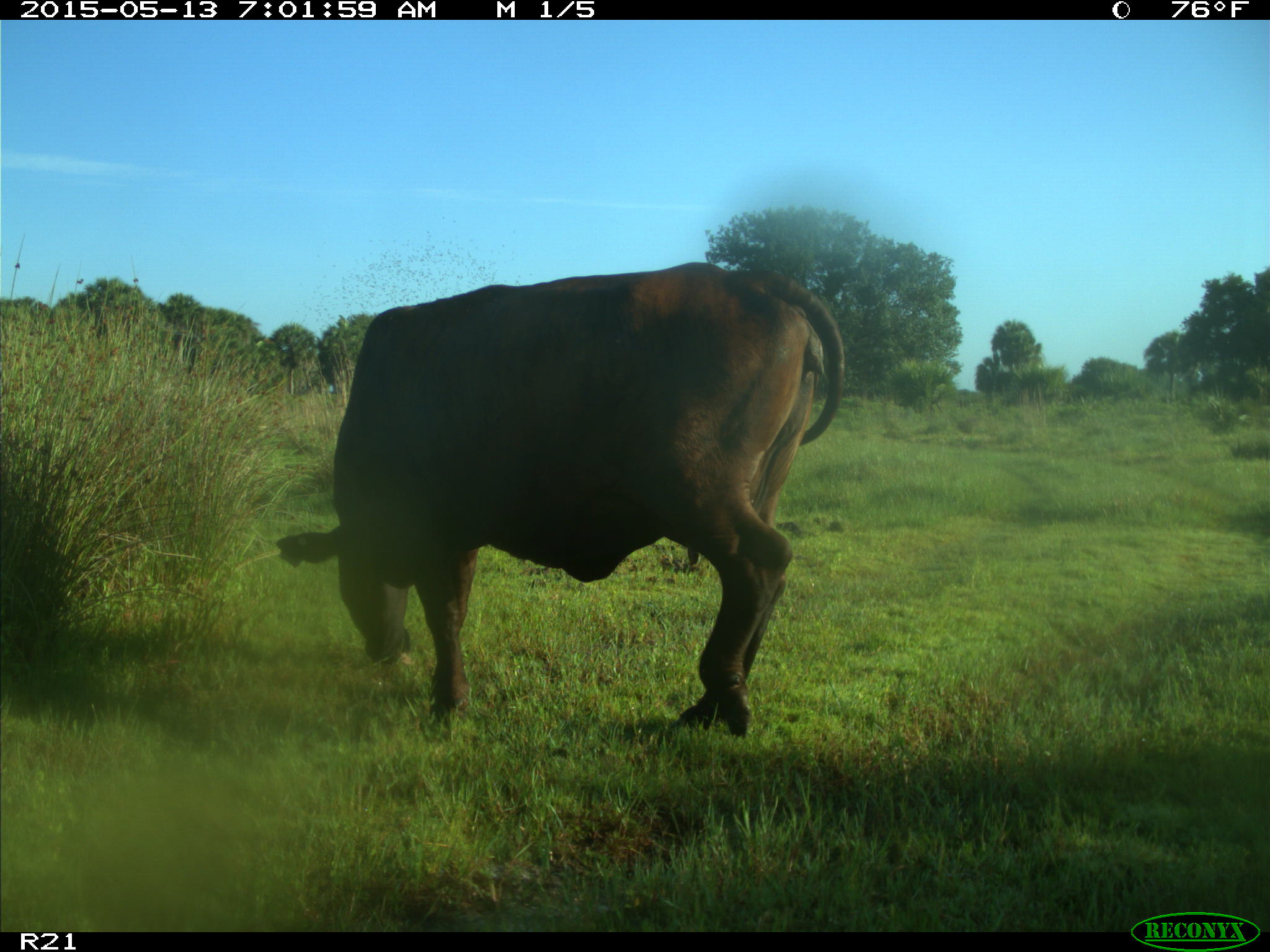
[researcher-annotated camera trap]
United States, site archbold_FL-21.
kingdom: Animalia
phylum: Chordata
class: Mammalia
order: Artiodactyla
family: Bovidae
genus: Bos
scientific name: Bos taurus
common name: domestic cow